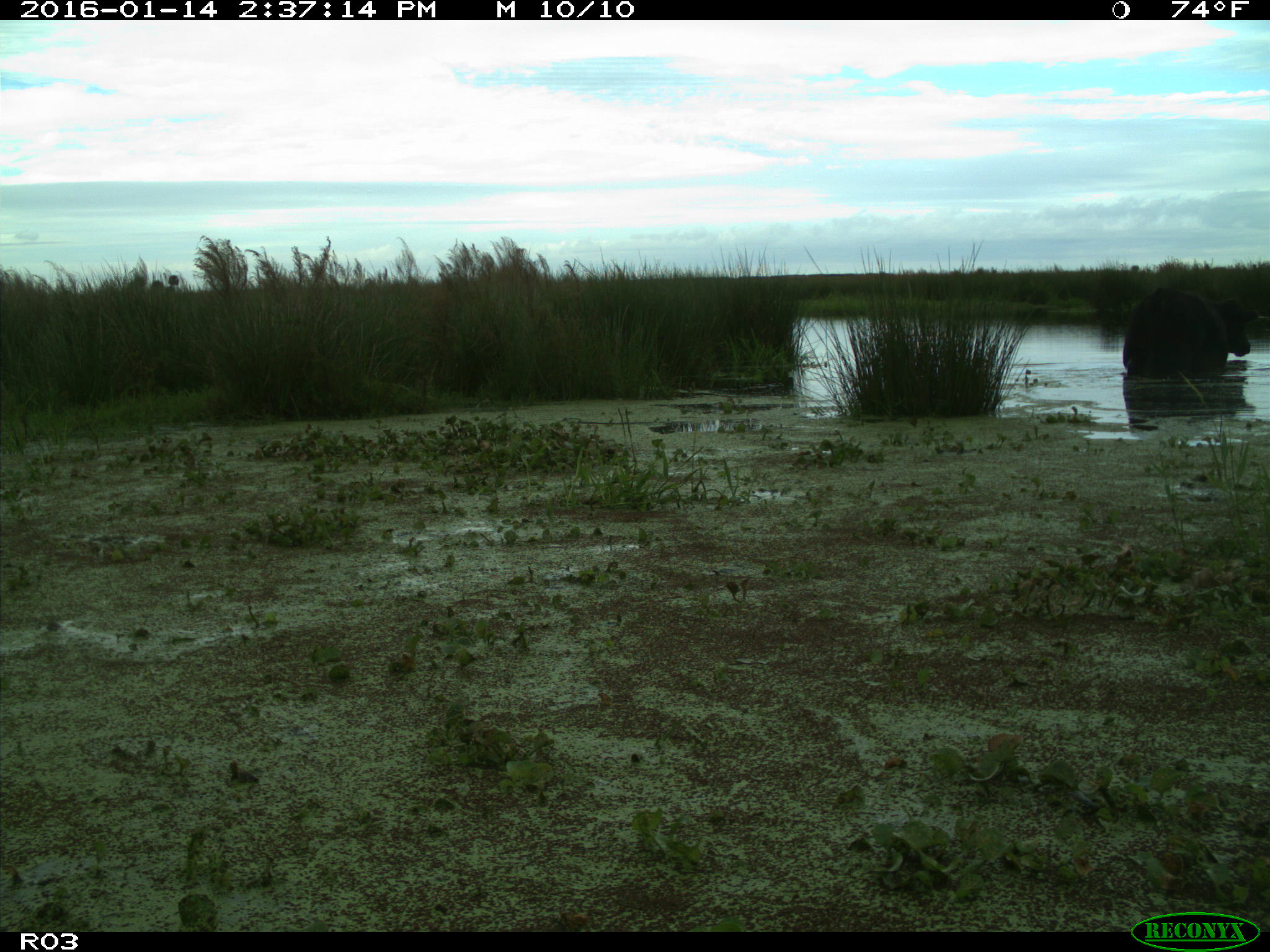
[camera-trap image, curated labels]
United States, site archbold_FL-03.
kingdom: Animalia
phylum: Chordata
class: Mammalia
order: Artiodactyla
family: Bovidae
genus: Bos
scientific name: Bos taurus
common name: domestic cow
Bos taurus (domestic cow).